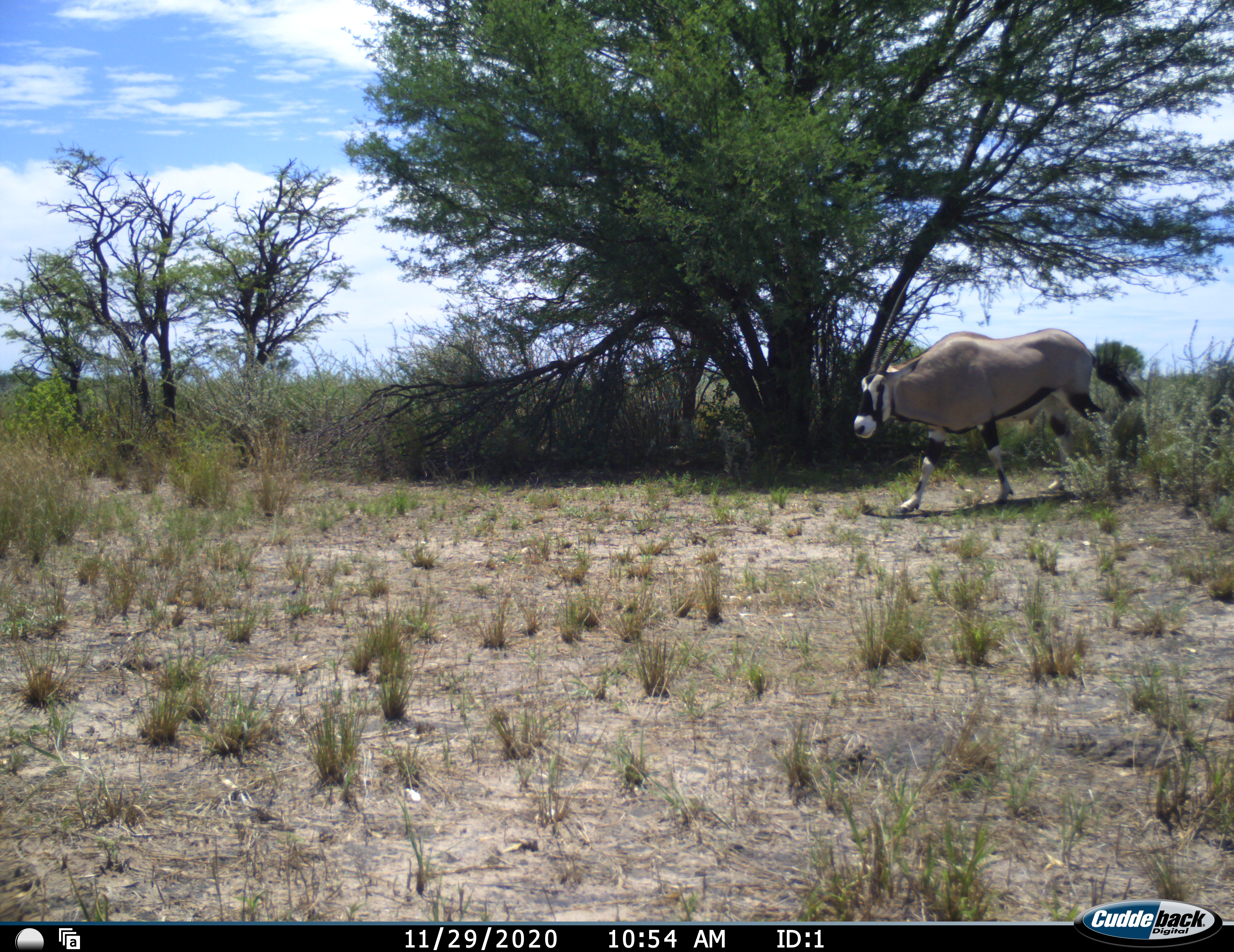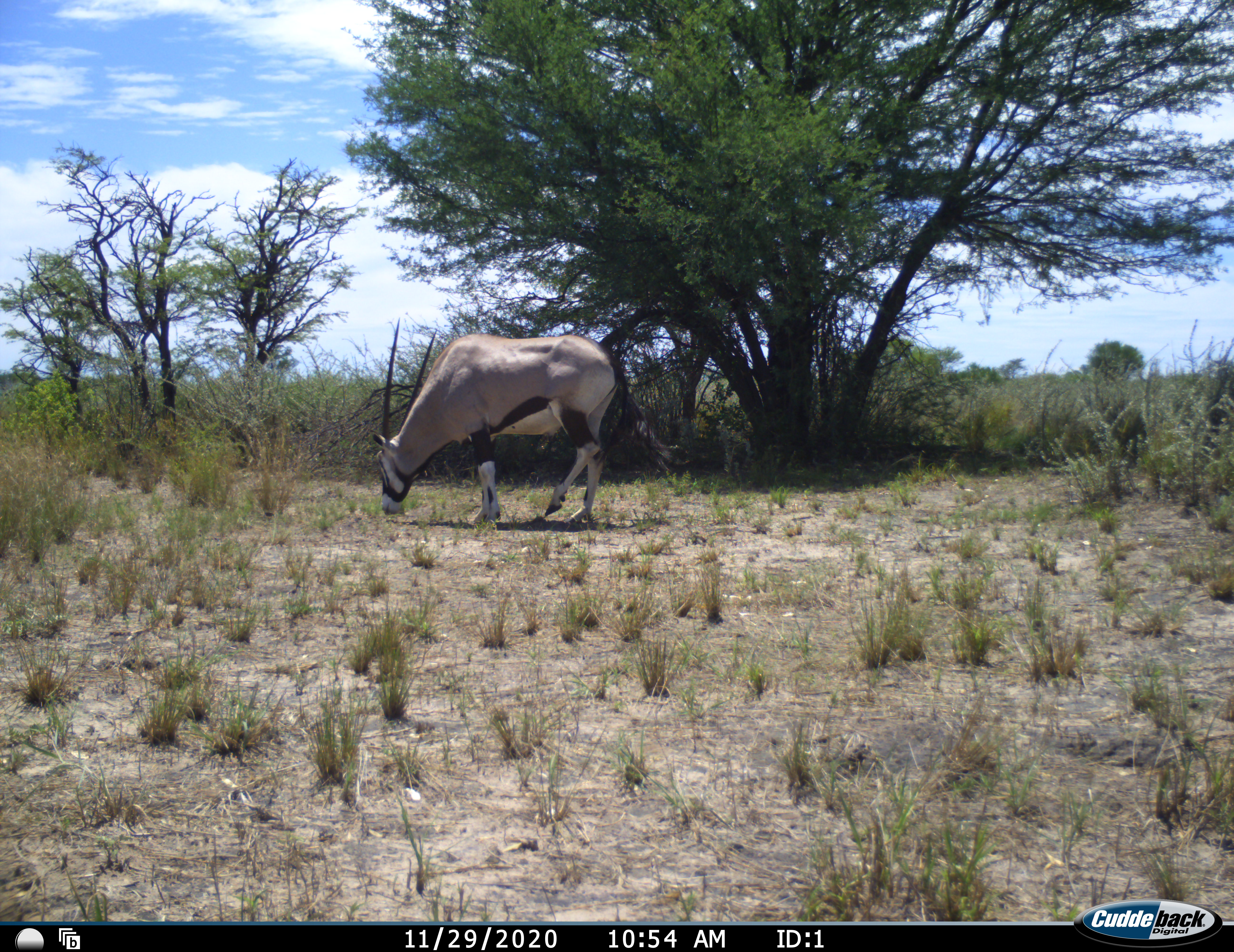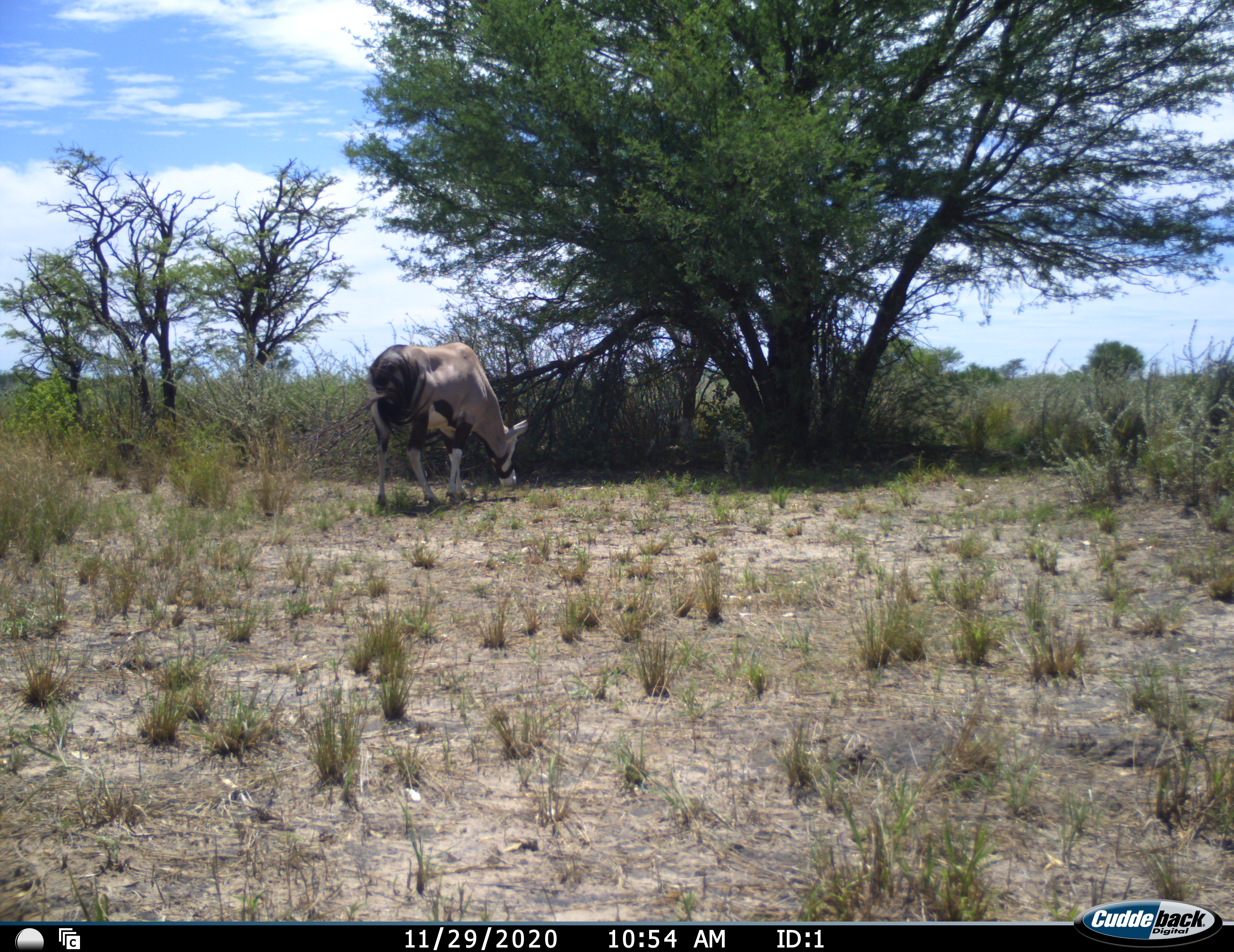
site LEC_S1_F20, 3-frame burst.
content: unidentified animal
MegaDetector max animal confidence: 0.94